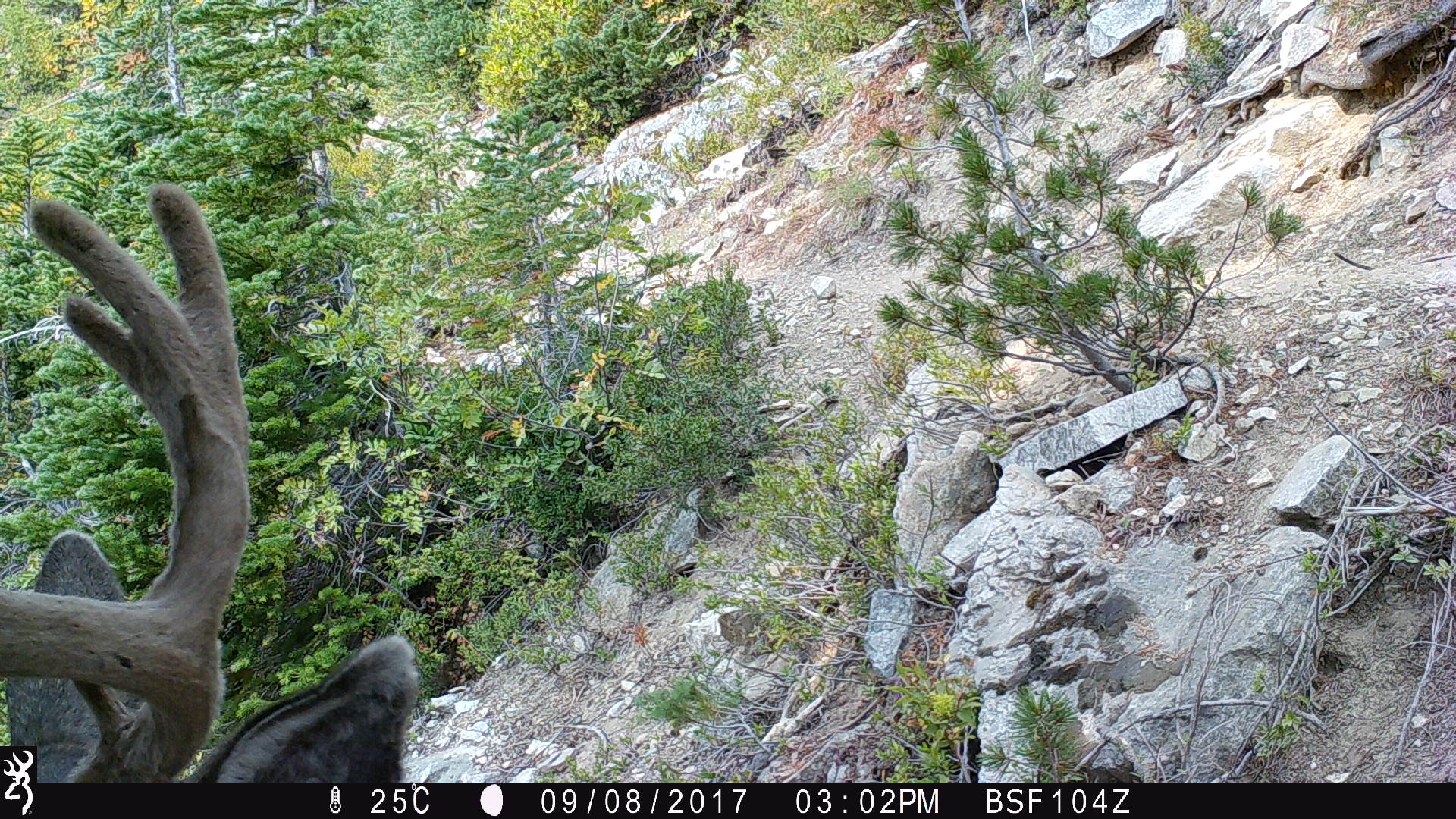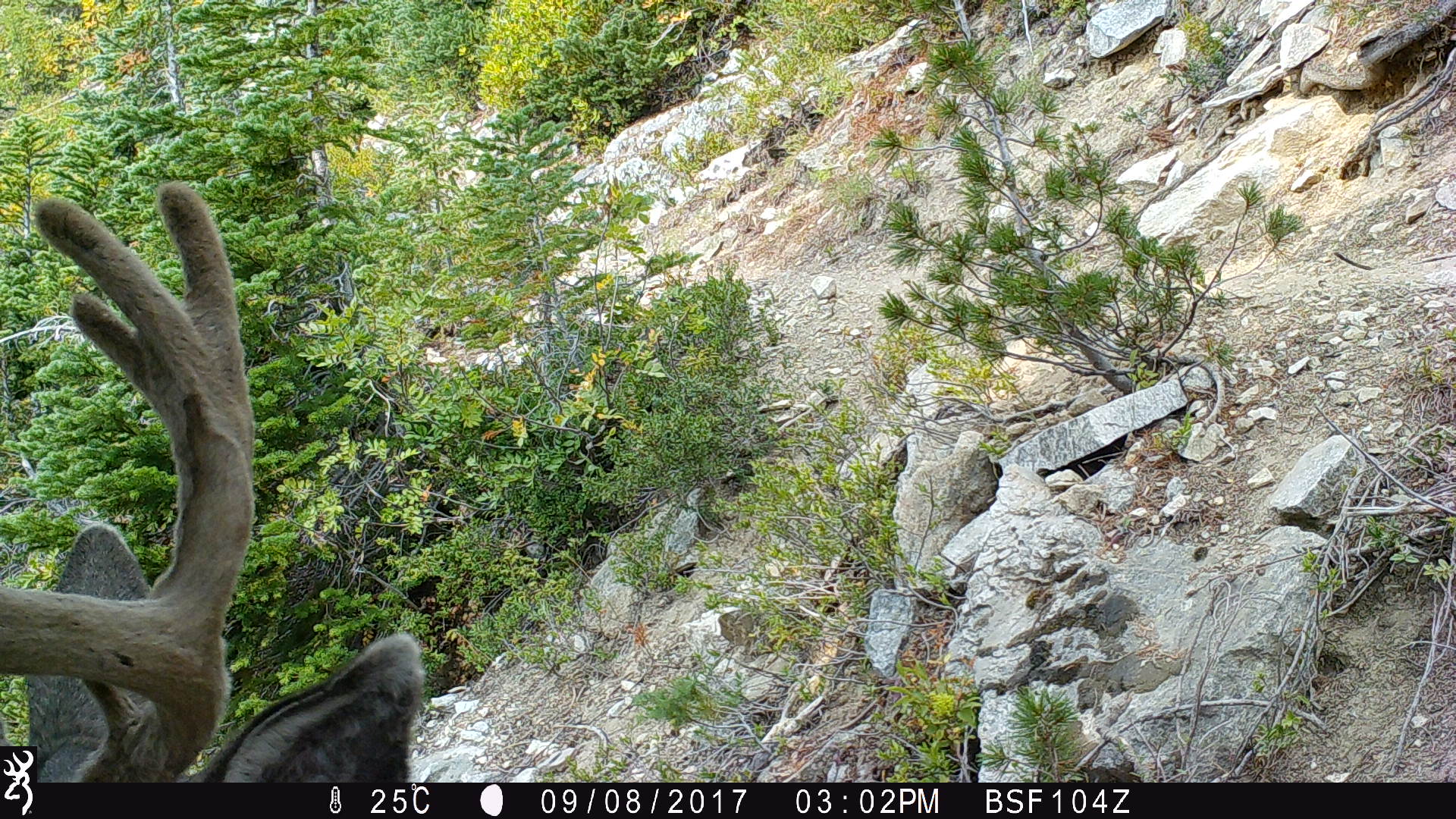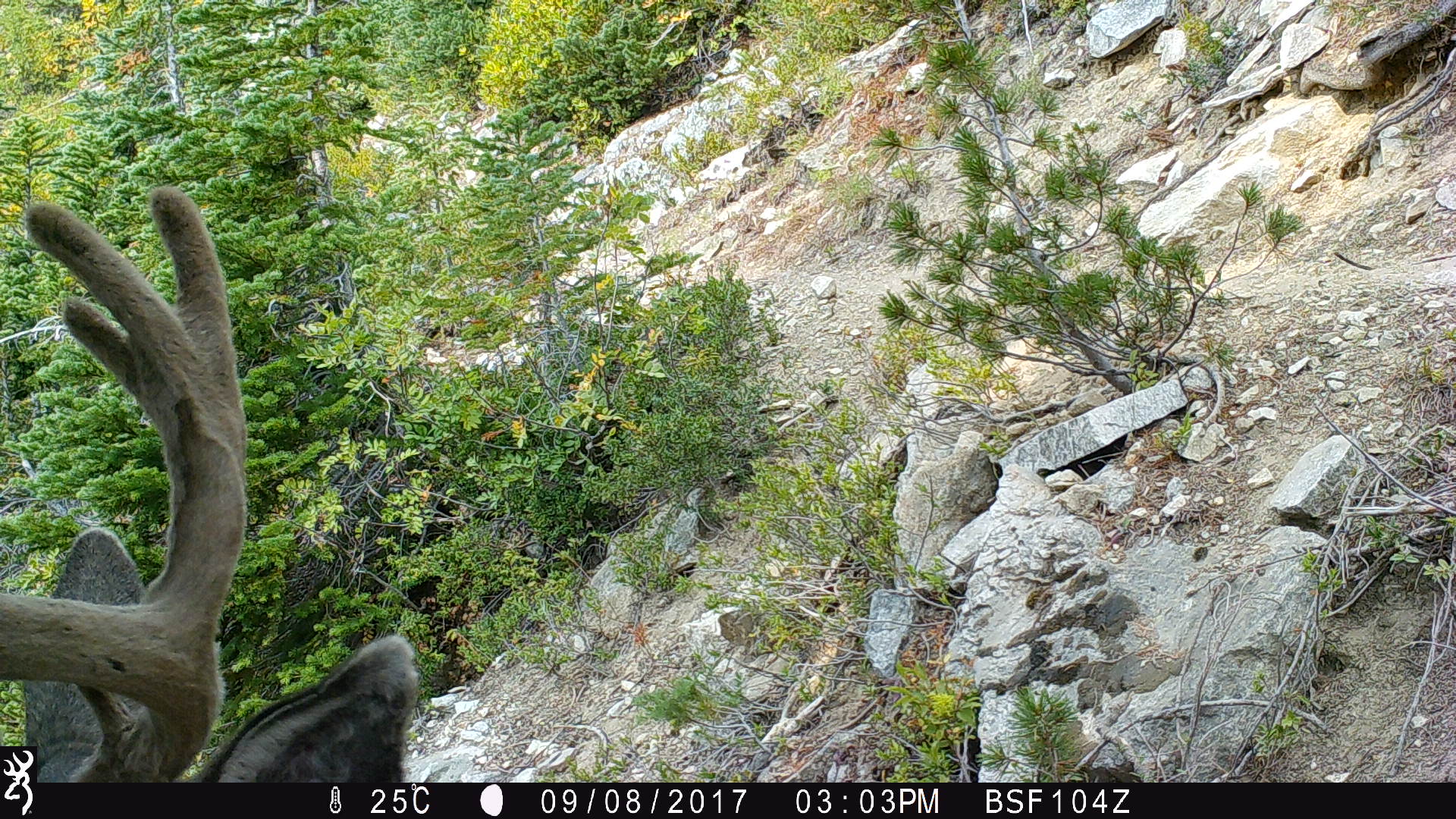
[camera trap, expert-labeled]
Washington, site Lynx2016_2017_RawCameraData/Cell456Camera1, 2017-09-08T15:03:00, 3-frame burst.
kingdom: Animalia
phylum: Chordata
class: Mammalia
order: Artiodactyla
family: Cervidae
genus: Odocoileus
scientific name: Odocoileus hemionus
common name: mule deer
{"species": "Odocoileus hemionus (mule deer)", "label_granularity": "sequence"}